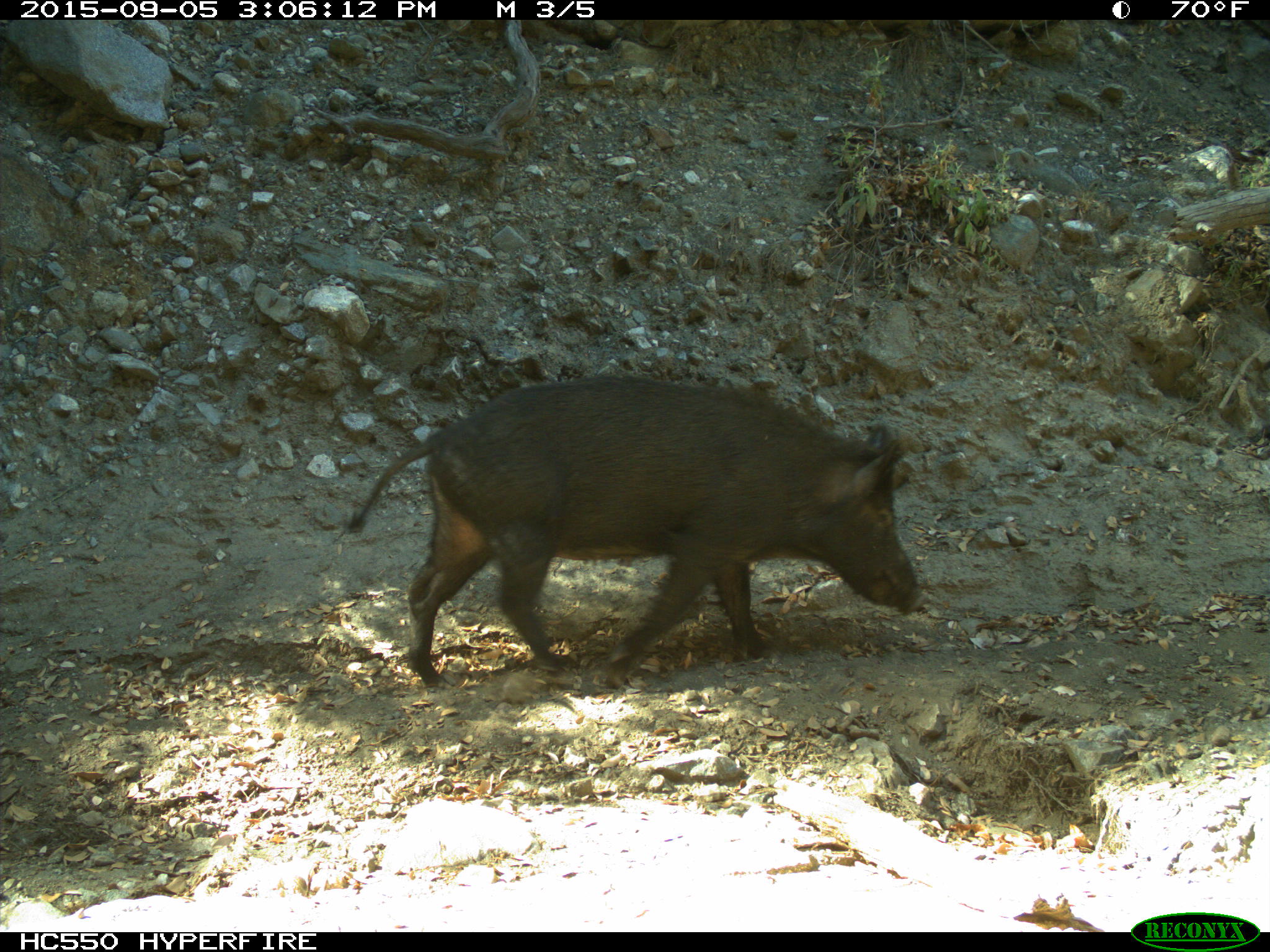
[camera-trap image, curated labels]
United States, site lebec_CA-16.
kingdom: Animalia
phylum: Chordata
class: Mammalia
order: Artiodactyla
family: Suidae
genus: Sus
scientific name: Sus scrofa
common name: wild boar